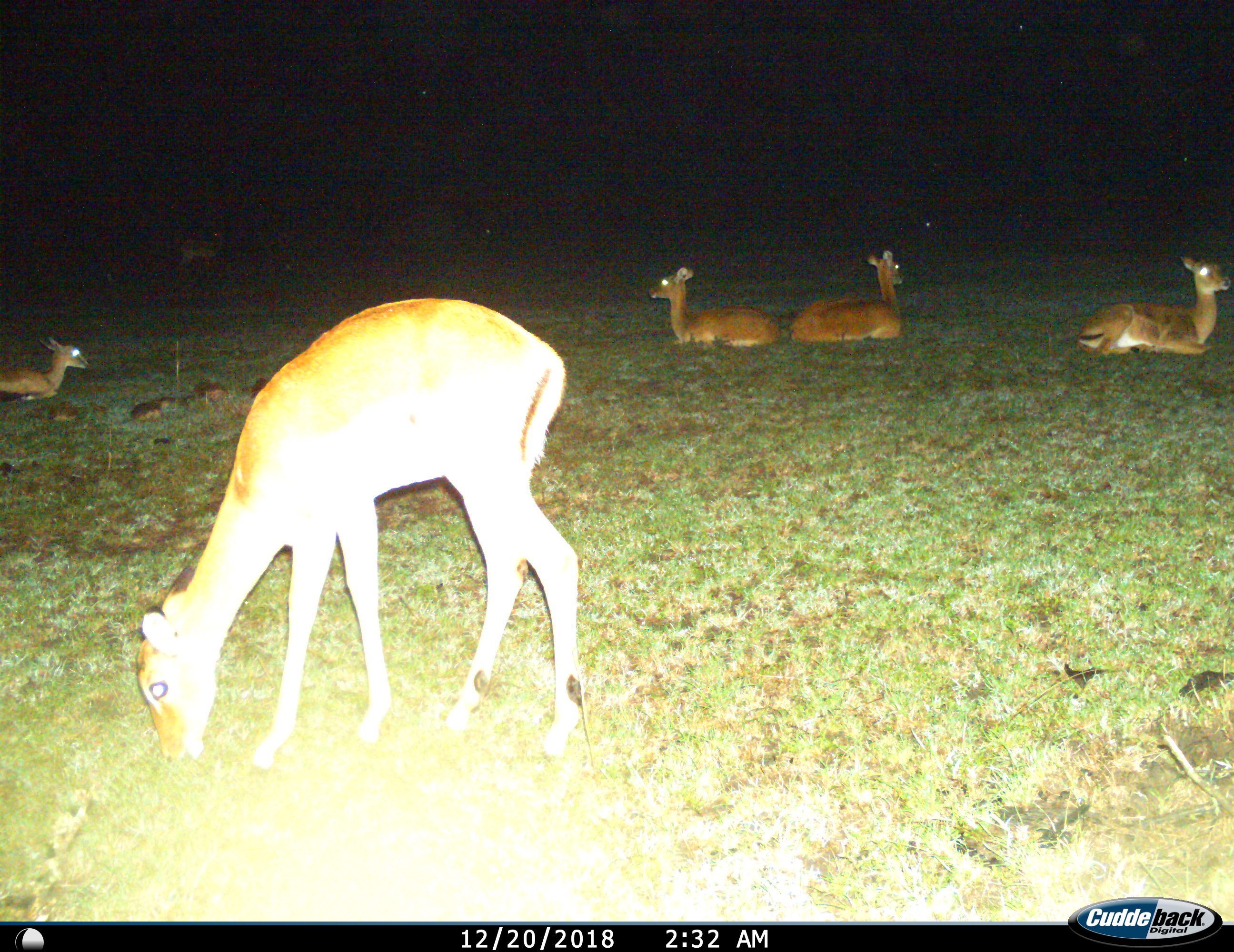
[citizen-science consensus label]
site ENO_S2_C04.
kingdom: Animalia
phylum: Chordata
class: Mammalia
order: Artiodactyla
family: Bovidae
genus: Aepyceros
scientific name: Aepyceros melampus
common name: impala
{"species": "impala (Aepyceros melampus)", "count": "6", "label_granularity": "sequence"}